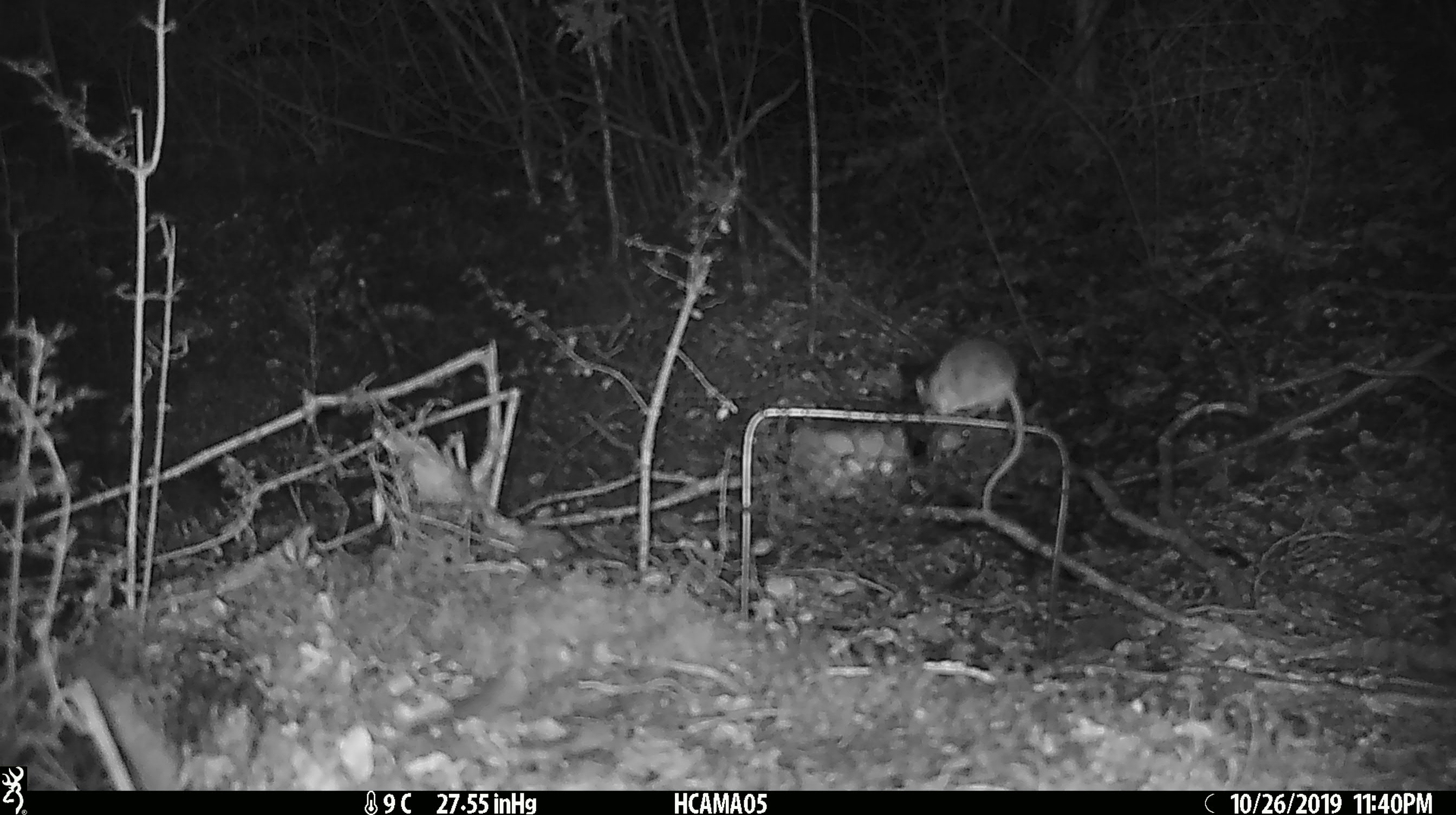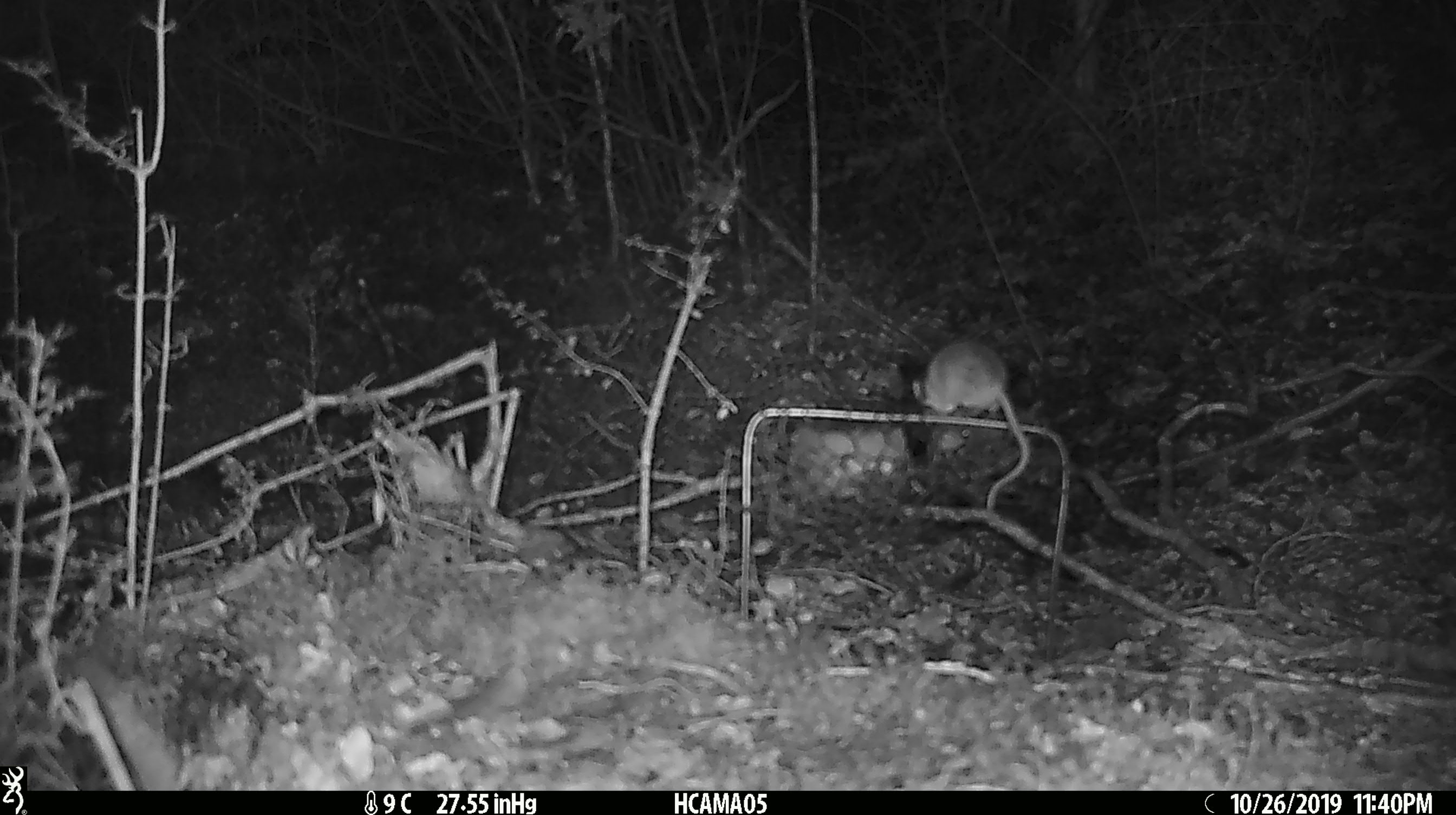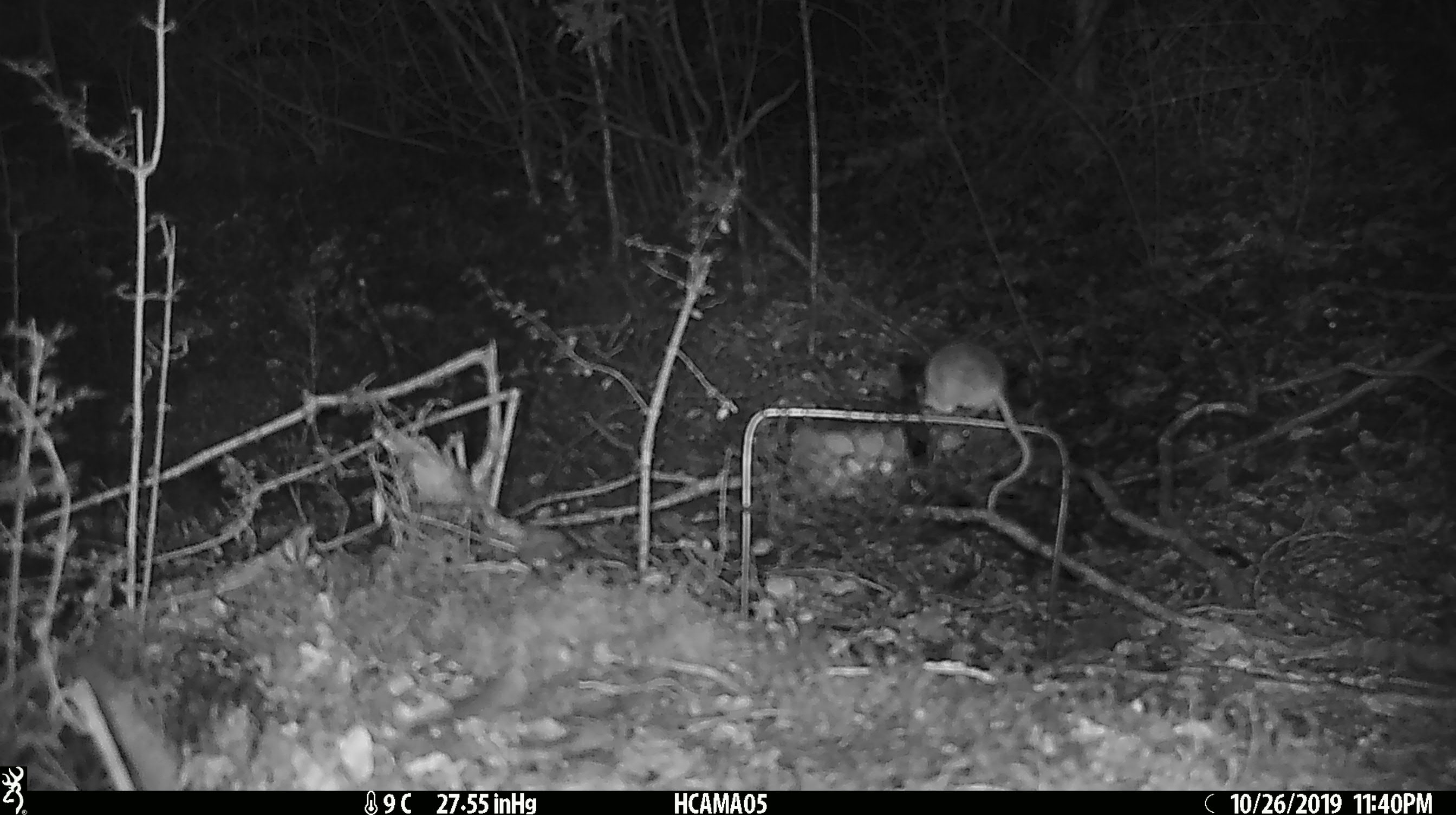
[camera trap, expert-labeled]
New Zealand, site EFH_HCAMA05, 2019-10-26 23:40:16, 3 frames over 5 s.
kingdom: Animalia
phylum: Chordata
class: Mammalia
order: Rodentia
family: Muridae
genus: Mus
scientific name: Mus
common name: mouse